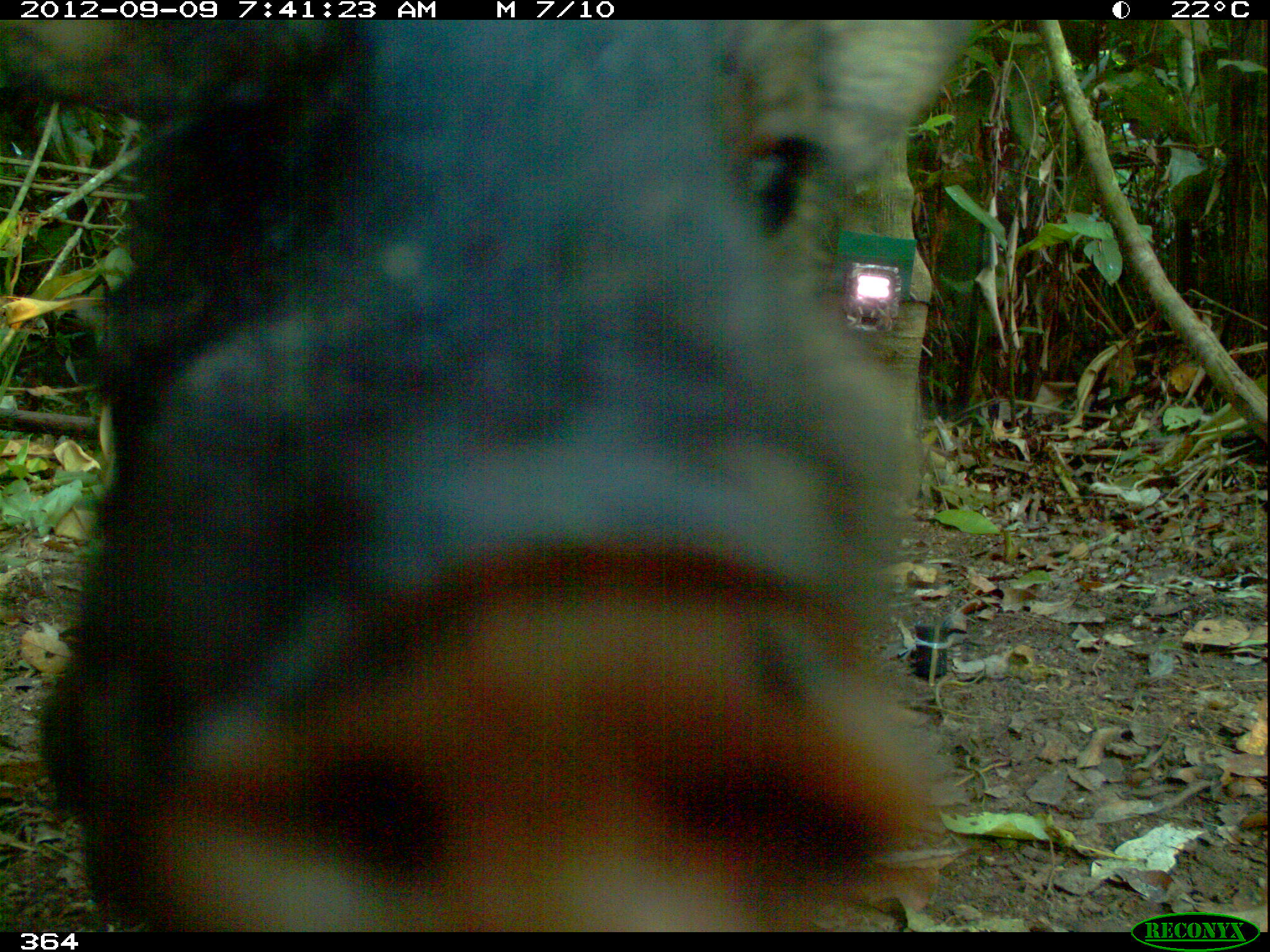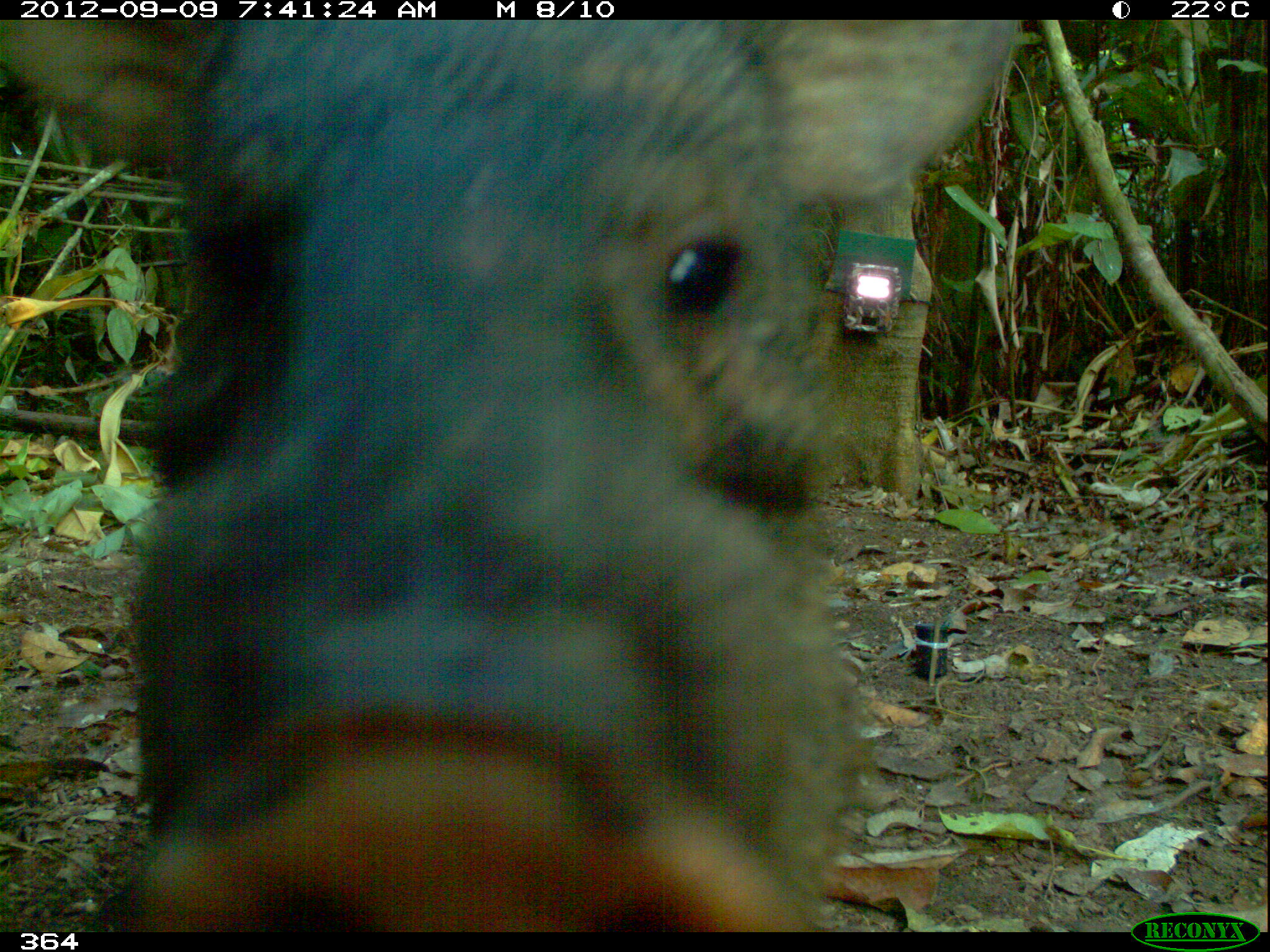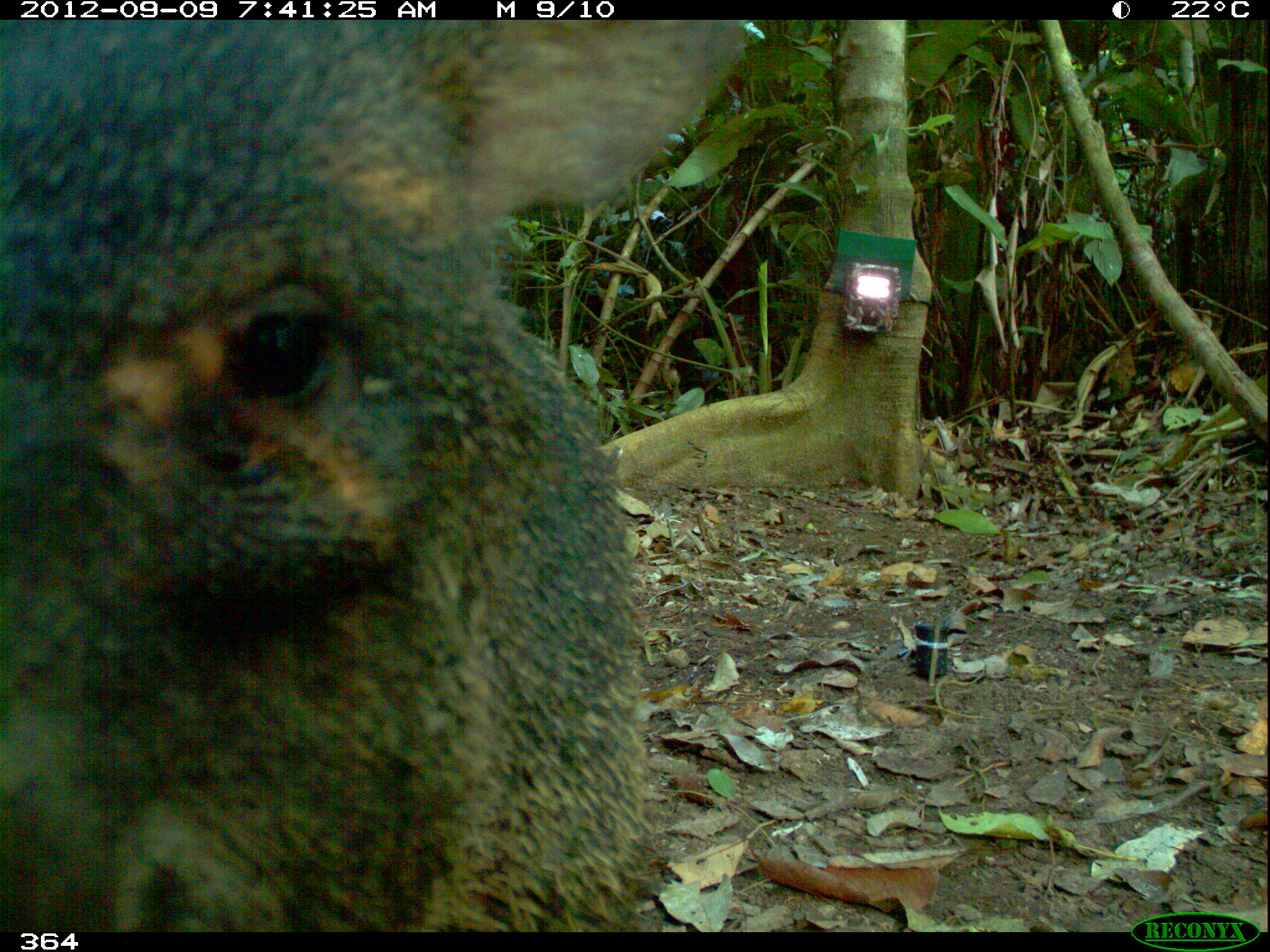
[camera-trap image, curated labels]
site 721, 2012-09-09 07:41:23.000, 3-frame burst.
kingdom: Animalia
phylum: Chordata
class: Mammalia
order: Artiodactyla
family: Tayassuidae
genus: Pecari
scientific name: Pecari tajacu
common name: collared peccary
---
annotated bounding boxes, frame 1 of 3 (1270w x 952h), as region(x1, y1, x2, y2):
pecari tajacu: region(0, 16, 985, 930)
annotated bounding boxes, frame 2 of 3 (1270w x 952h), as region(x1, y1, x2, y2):
pecari tajacu: region(2, 16, 1021, 930)